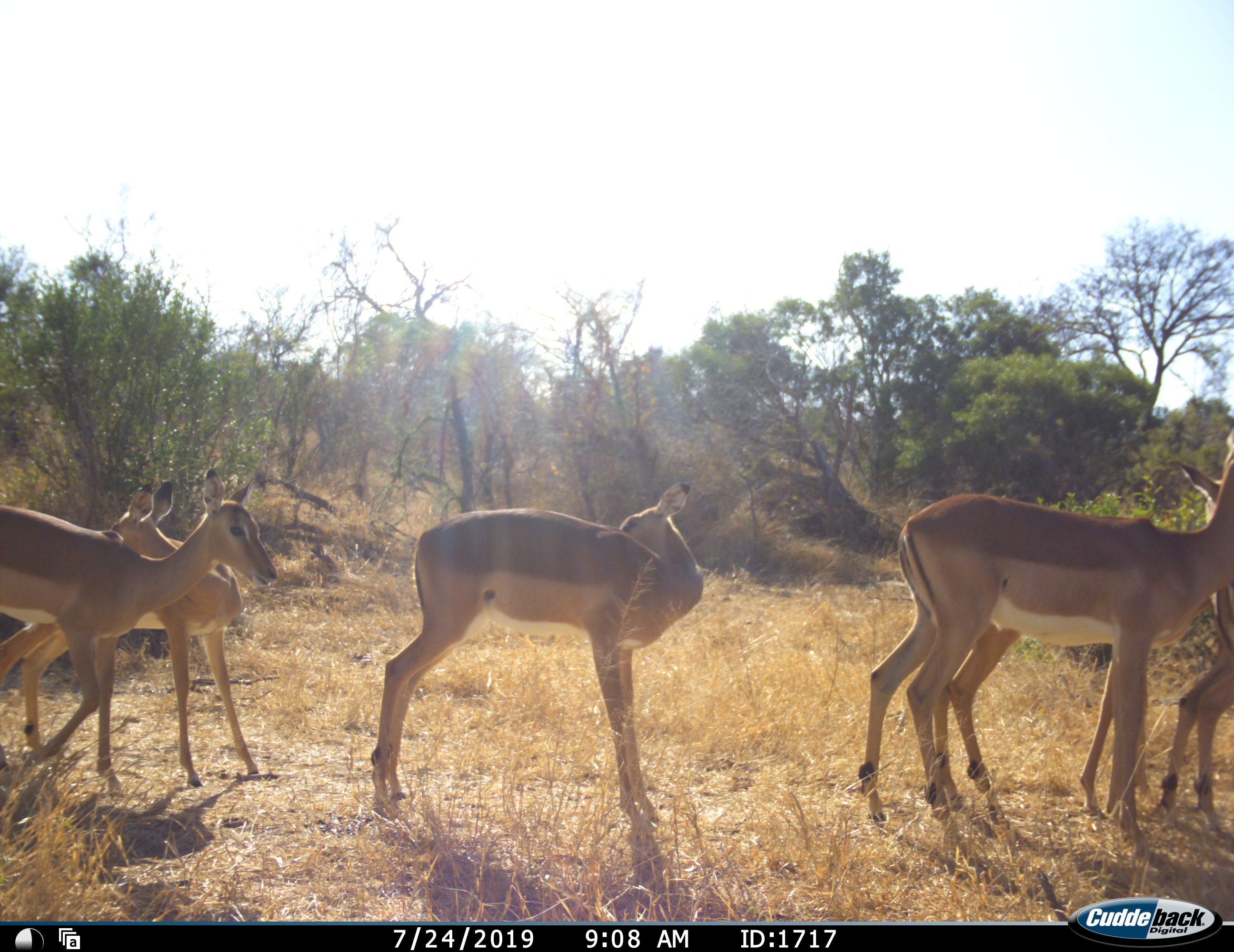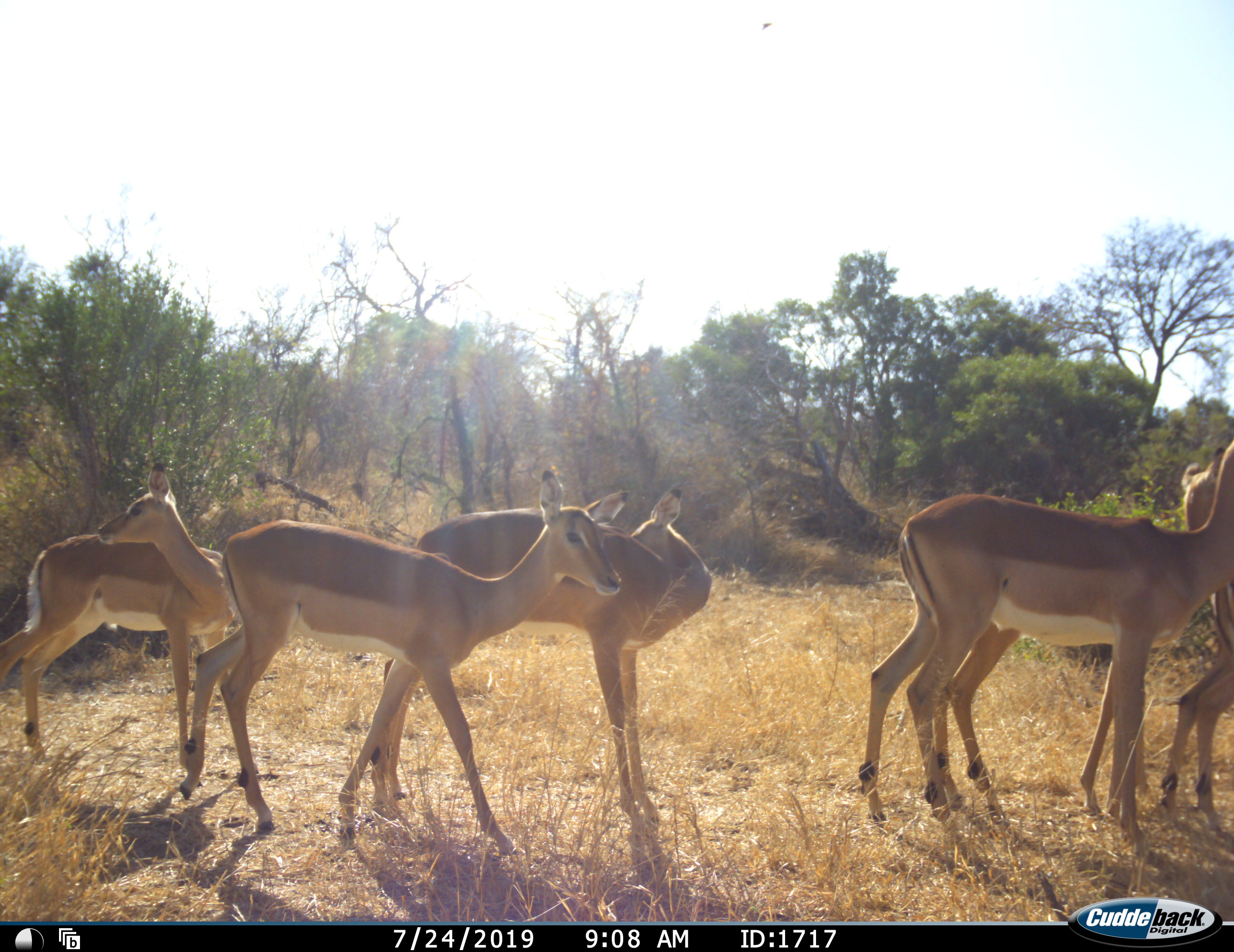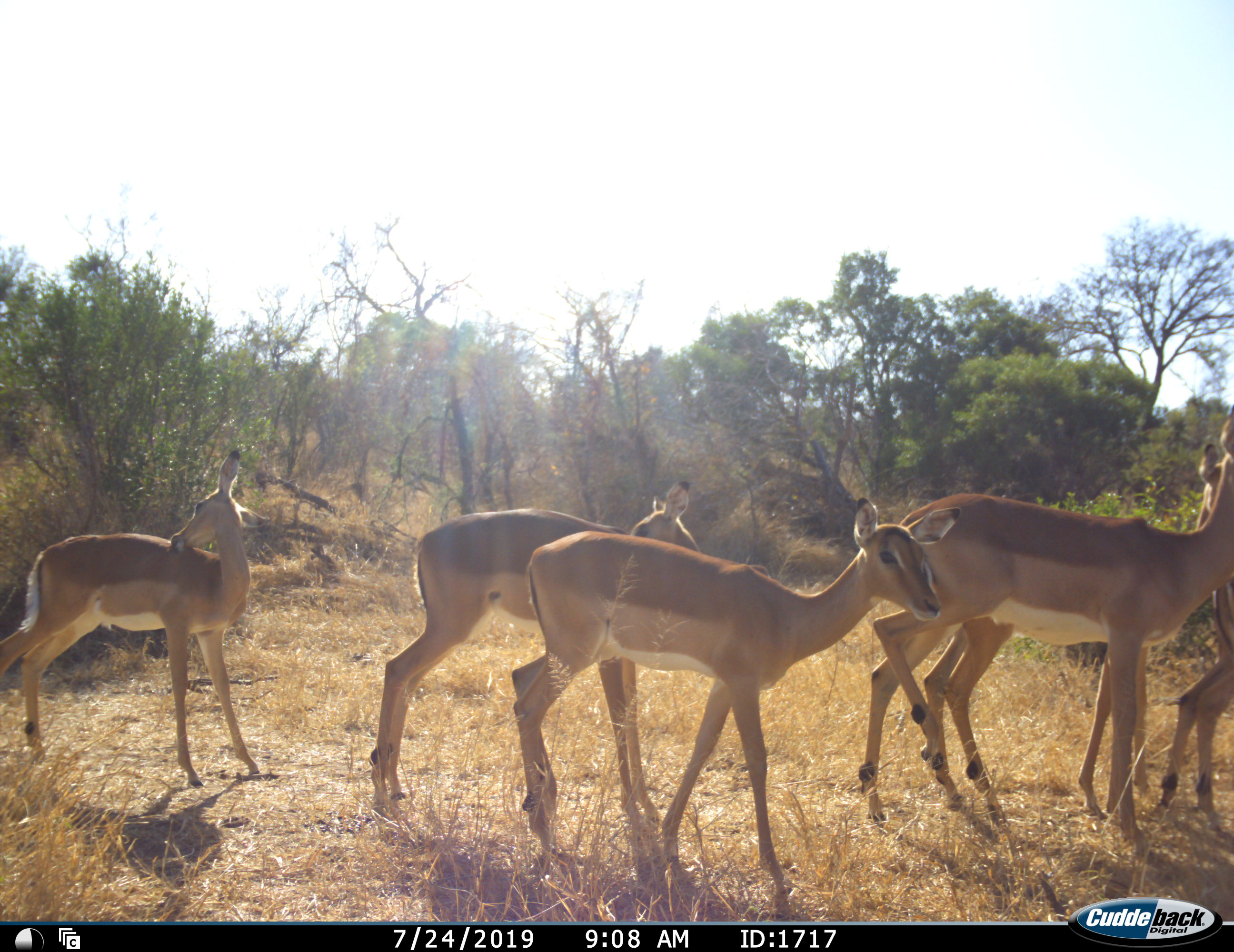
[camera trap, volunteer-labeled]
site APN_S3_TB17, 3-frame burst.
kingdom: Animalia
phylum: Chordata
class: Mammalia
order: Artiodactyla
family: Bovidae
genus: Aepyceros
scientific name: Aepyceros melampus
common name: impala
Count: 5.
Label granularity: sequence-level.